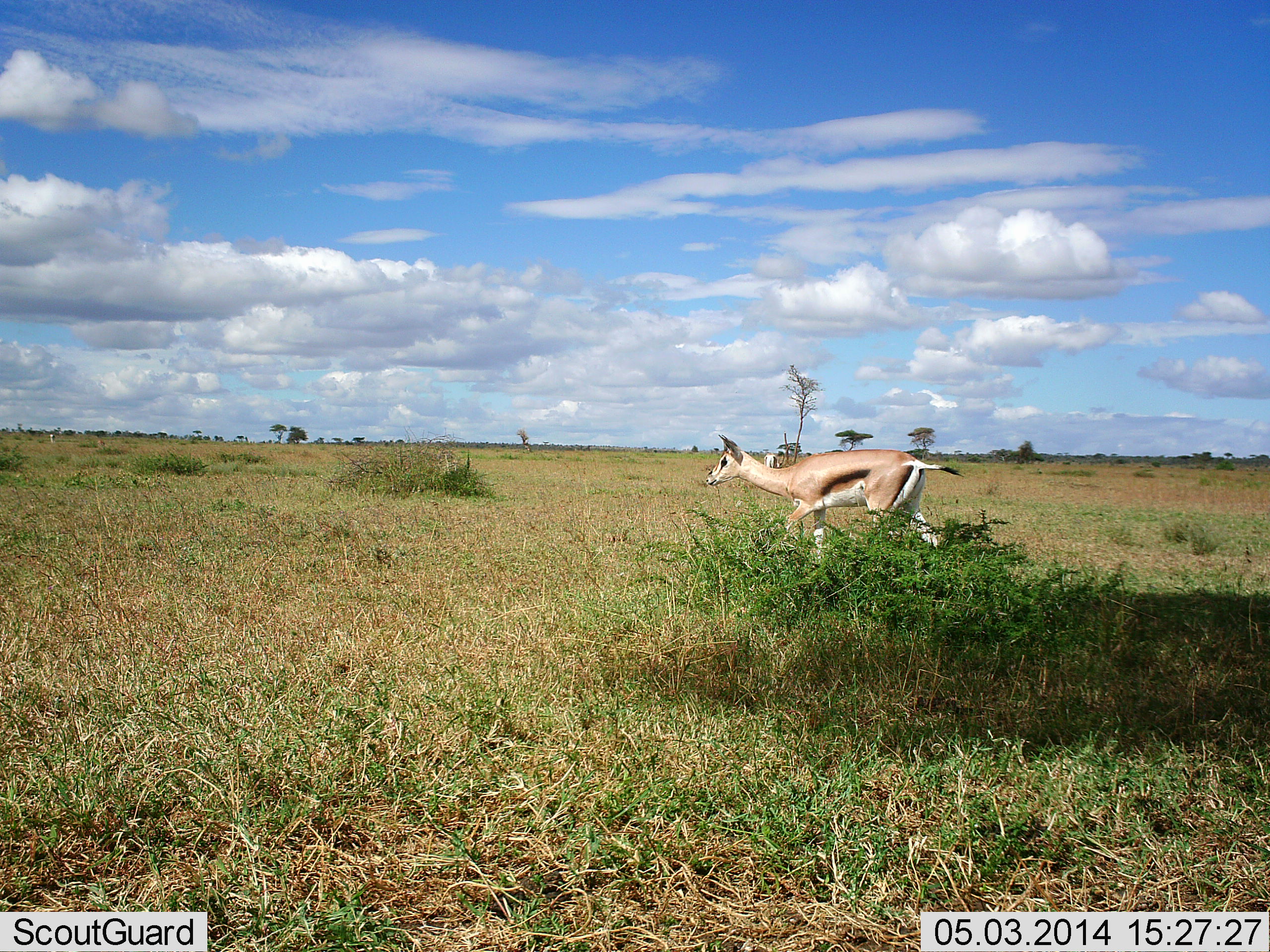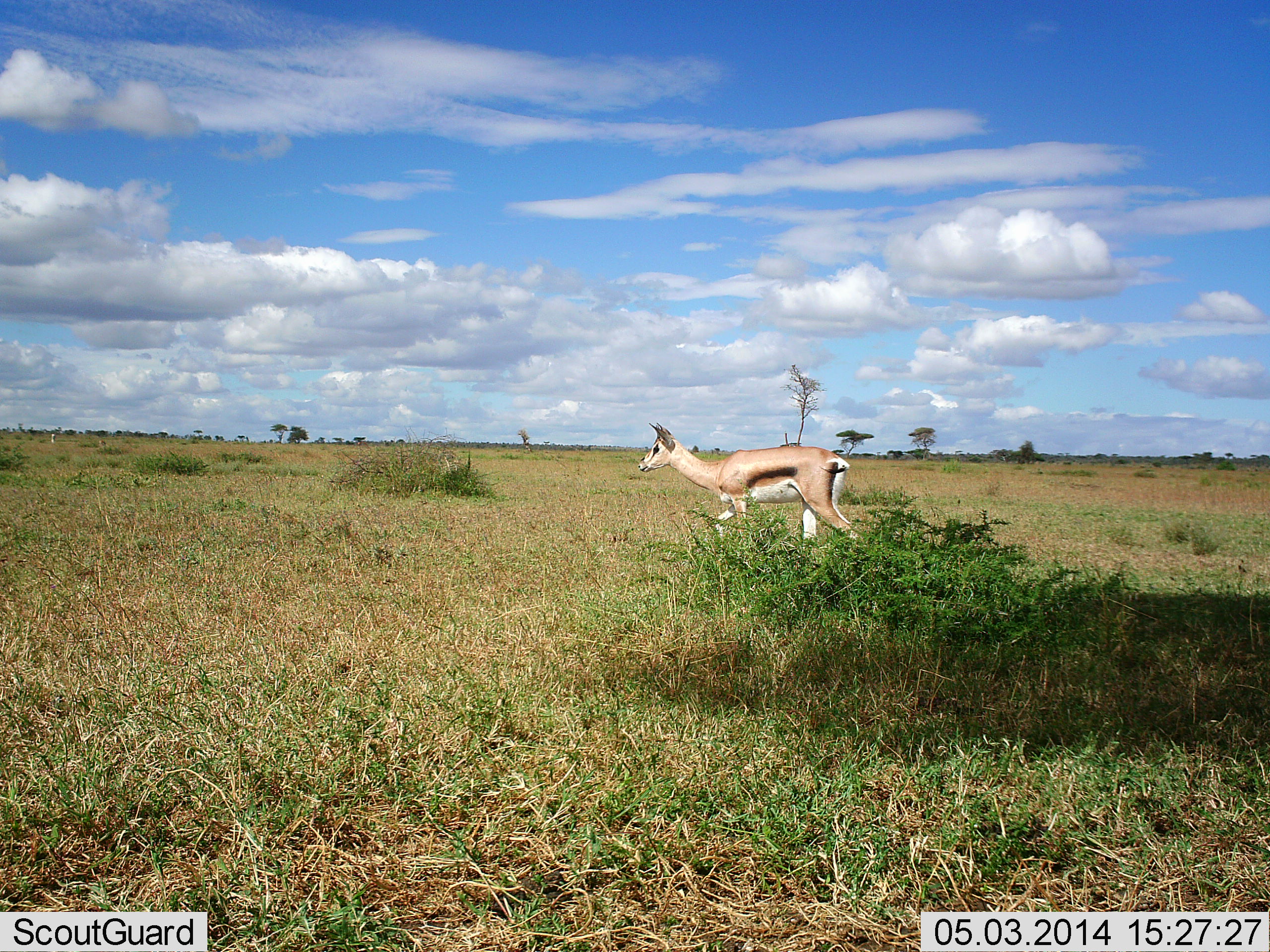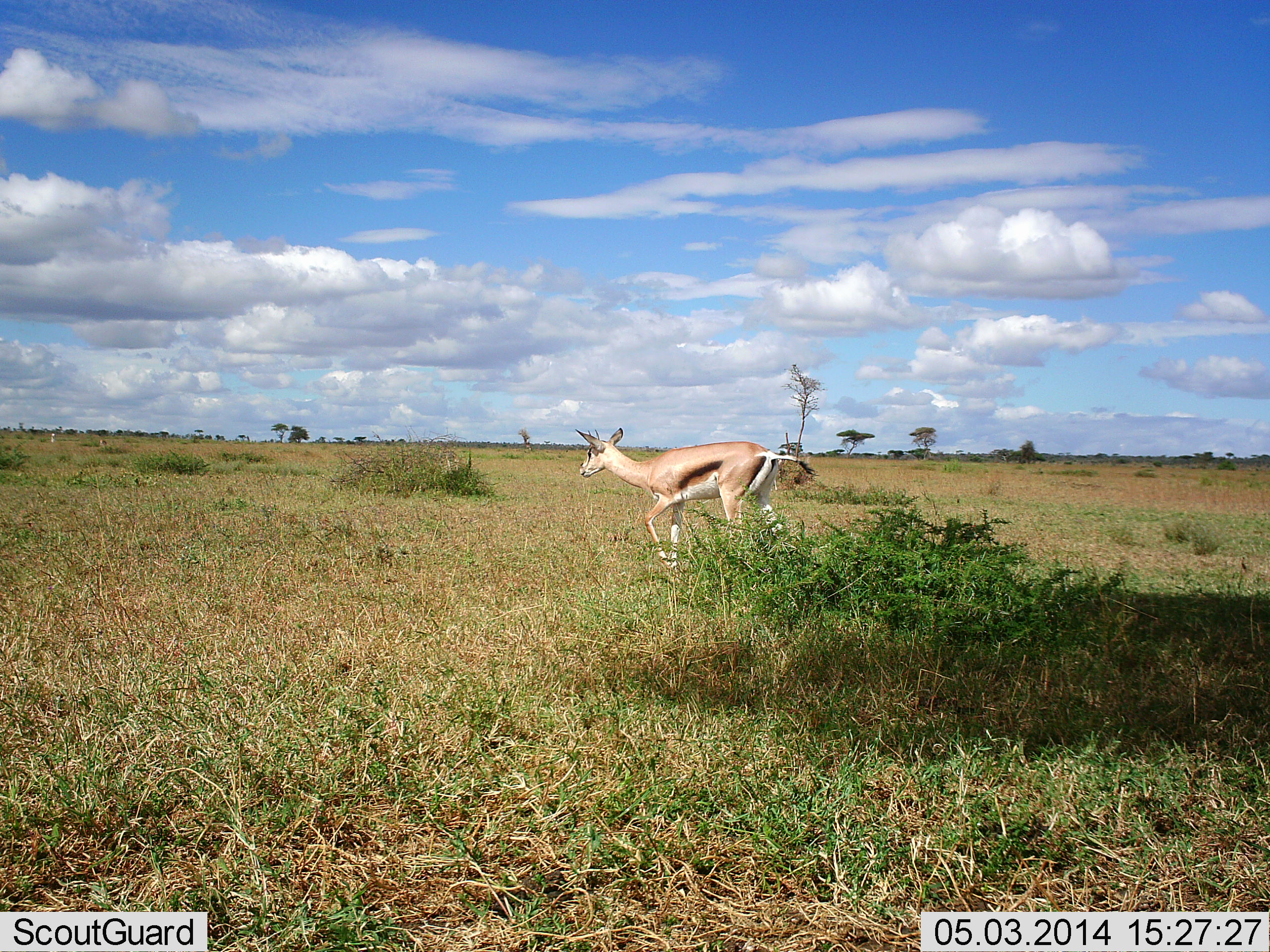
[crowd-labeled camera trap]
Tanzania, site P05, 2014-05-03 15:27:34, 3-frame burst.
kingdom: Animalia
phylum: Chordata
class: Mammalia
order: Artiodactyla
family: Bovidae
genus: Eudorcas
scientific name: Eudorcas thomsonii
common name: thomson's gazelle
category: gazellethomsons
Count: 1.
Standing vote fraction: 11%.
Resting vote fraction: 0%.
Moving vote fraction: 89%.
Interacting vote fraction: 0%.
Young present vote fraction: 3%.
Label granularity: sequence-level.